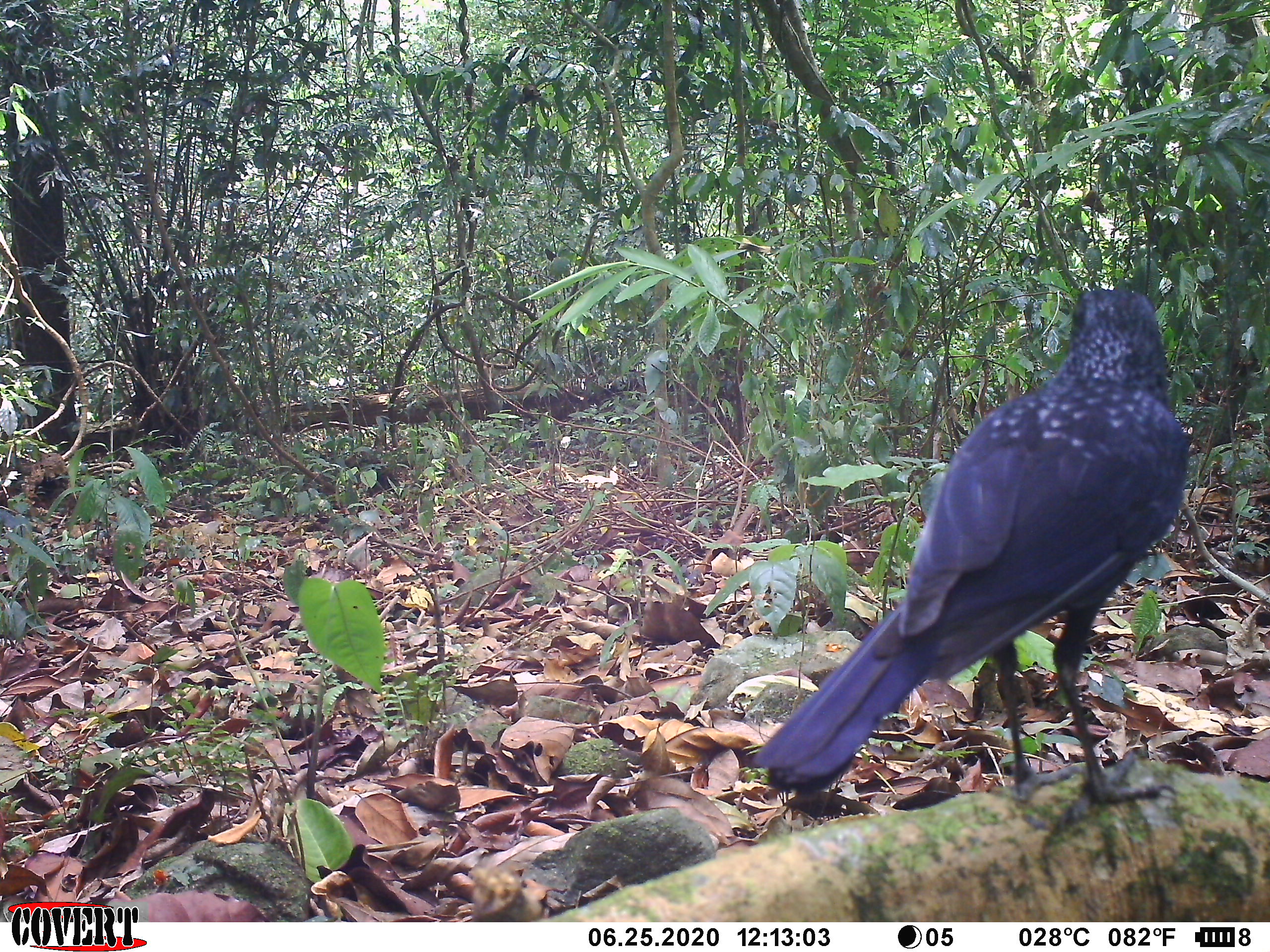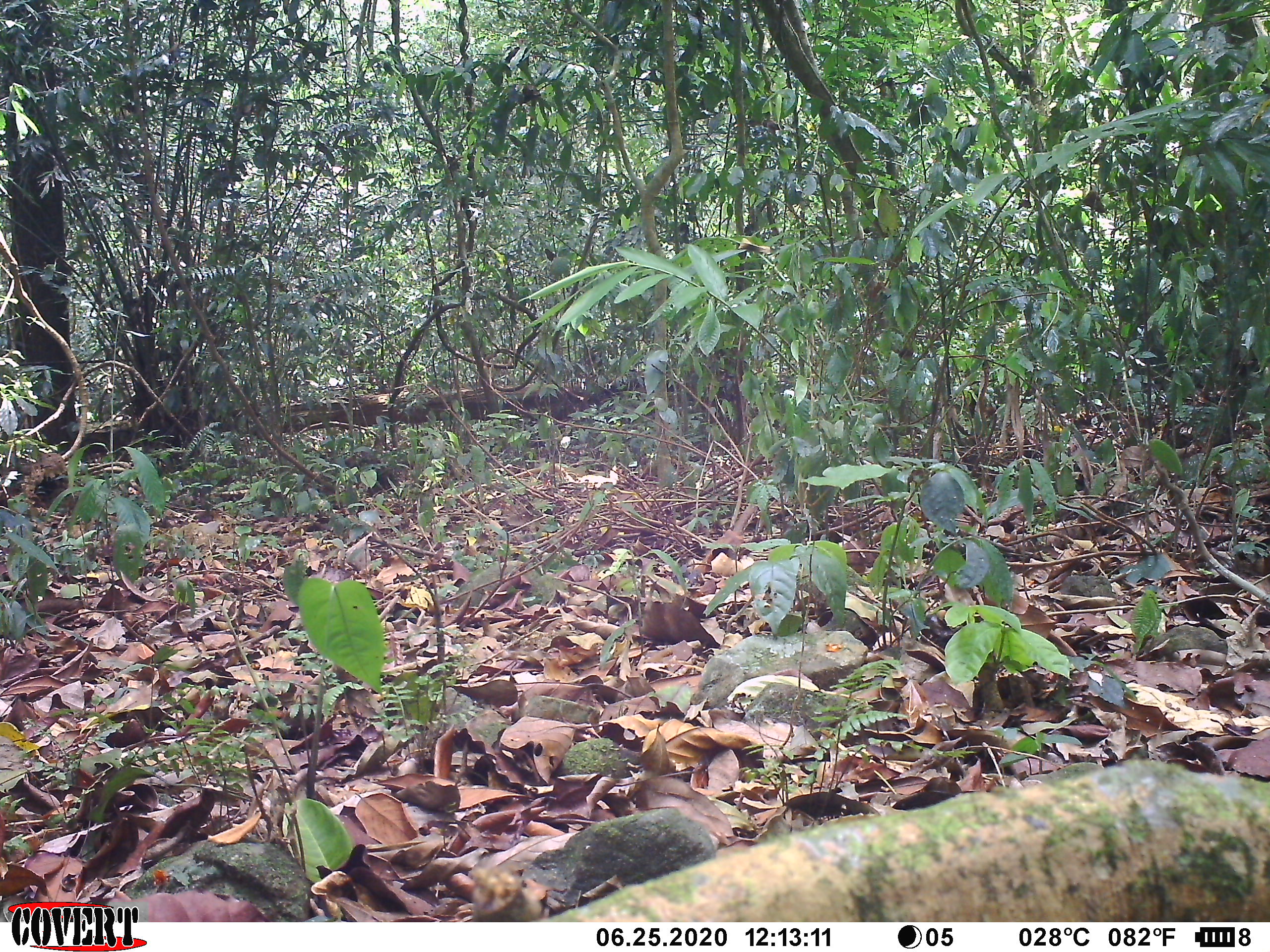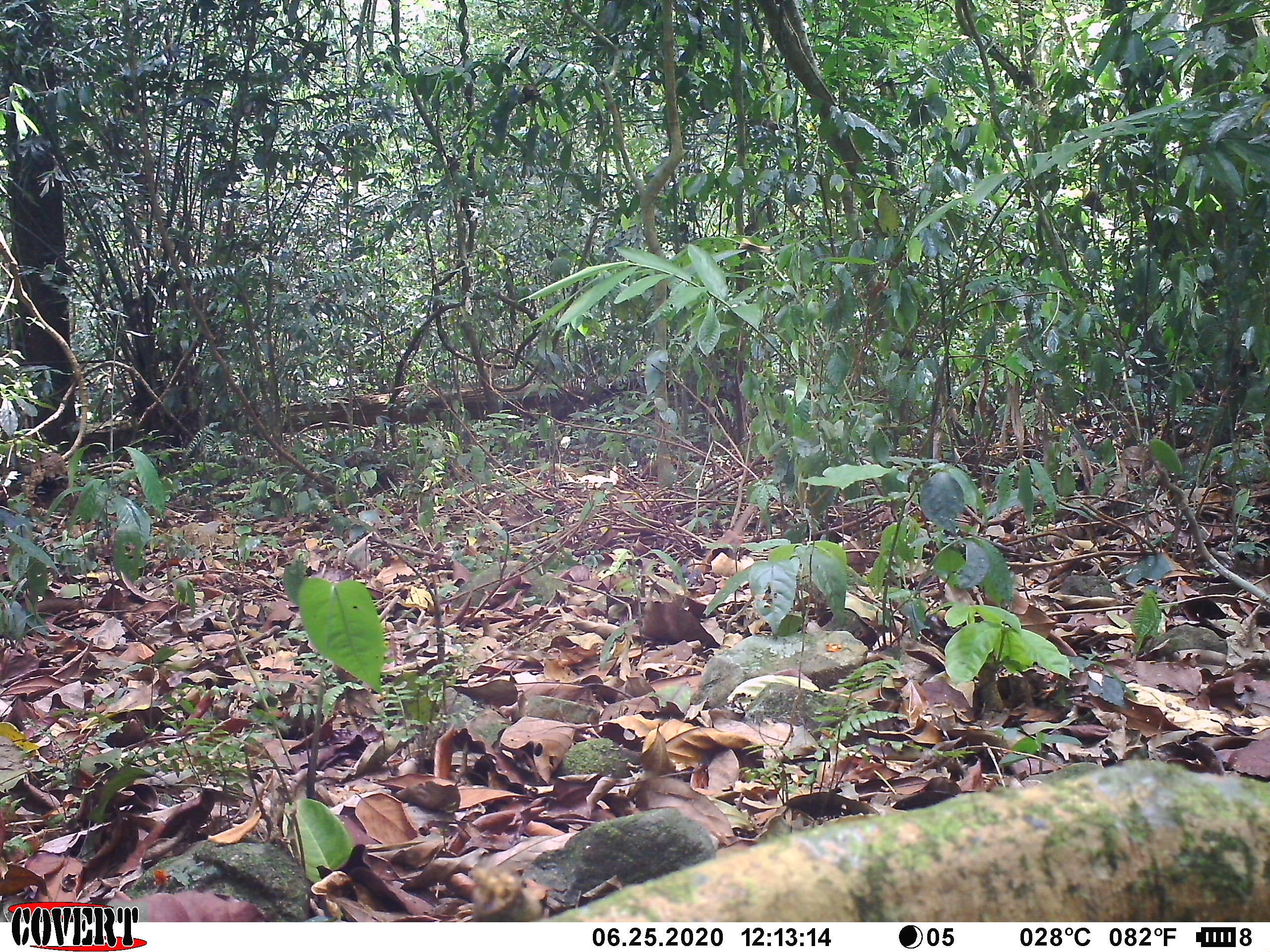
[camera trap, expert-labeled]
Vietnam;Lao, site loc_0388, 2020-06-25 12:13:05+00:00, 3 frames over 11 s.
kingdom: Animalia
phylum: Chordata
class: Aves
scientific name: Aves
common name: bird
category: unidentified bird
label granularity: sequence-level